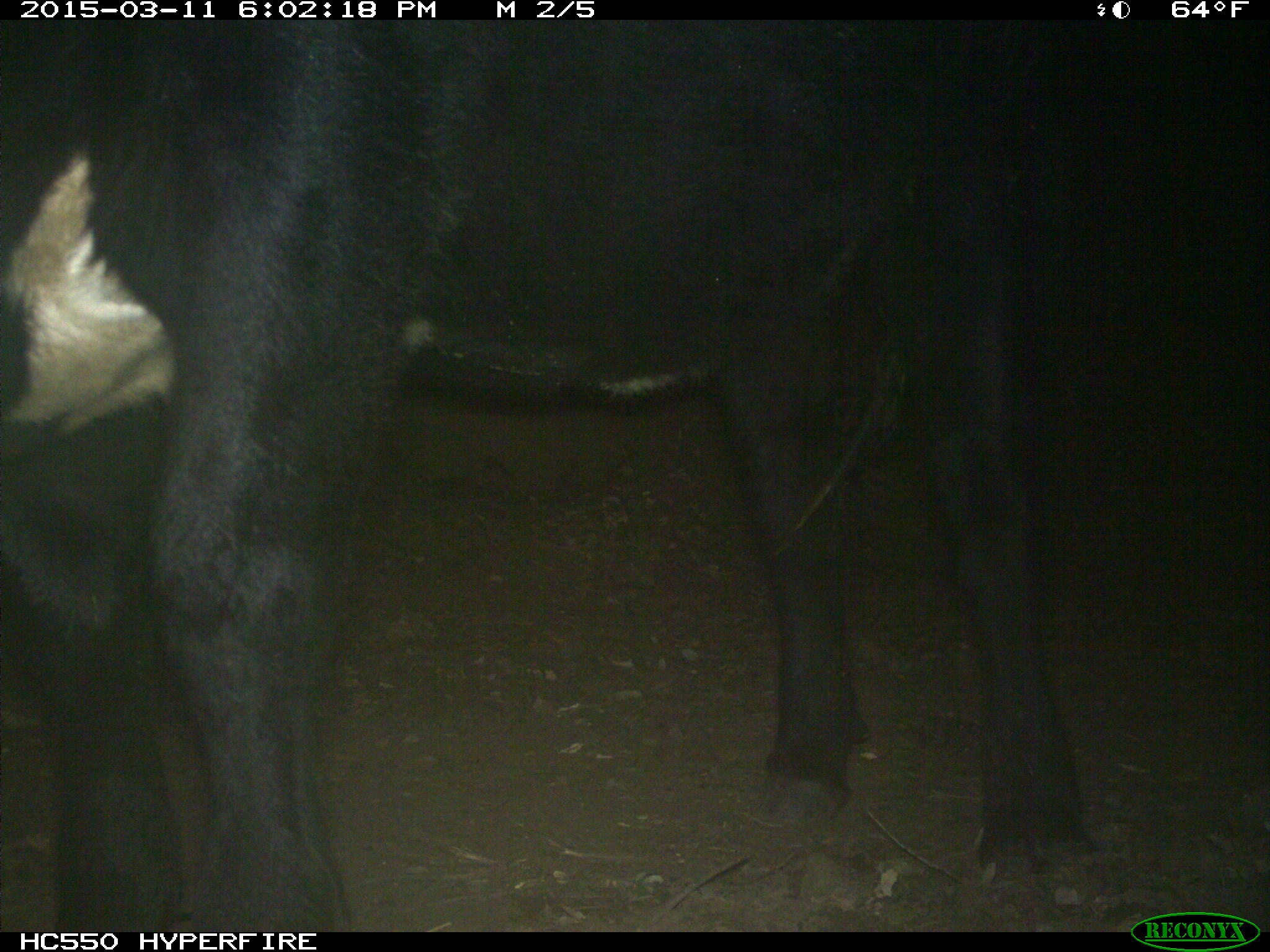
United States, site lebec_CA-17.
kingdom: Animalia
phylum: Chordata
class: Mammalia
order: Artiodactyla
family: Bovidae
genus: Bos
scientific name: Bos taurus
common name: domestic cow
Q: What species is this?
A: Bos taurus (domestic cow).